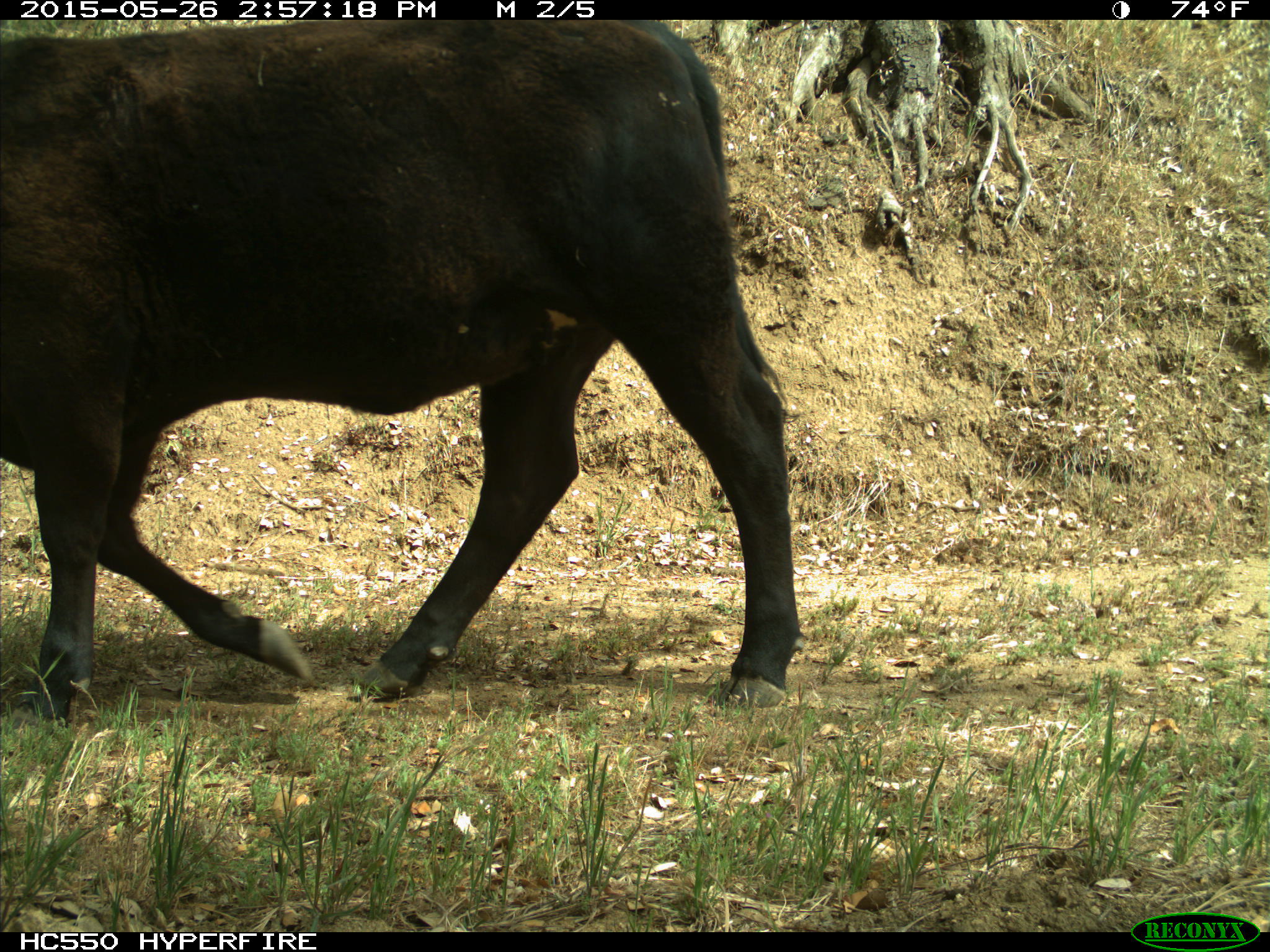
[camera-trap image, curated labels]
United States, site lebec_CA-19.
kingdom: Animalia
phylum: Chordata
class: Mammalia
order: Artiodactyla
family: Bovidae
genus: Bos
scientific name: Bos taurus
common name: domestic cow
Bos taurus (domestic cow).